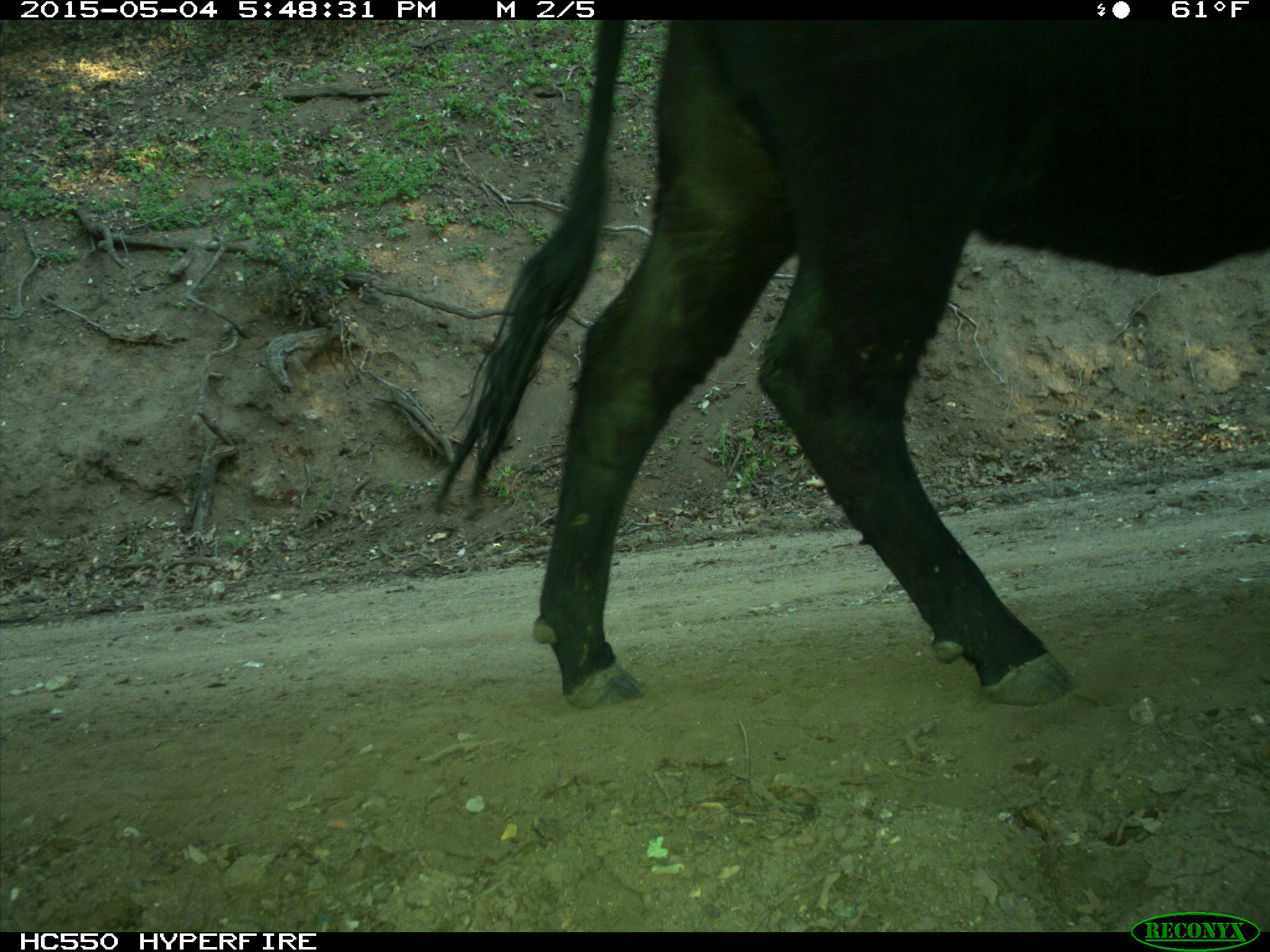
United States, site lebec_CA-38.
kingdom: Animalia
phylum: Chordata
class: Mammalia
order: Artiodactyla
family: Bovidae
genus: Bos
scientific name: Bos taurus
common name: domestic cow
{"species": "Bos taurus (domestic cow)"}